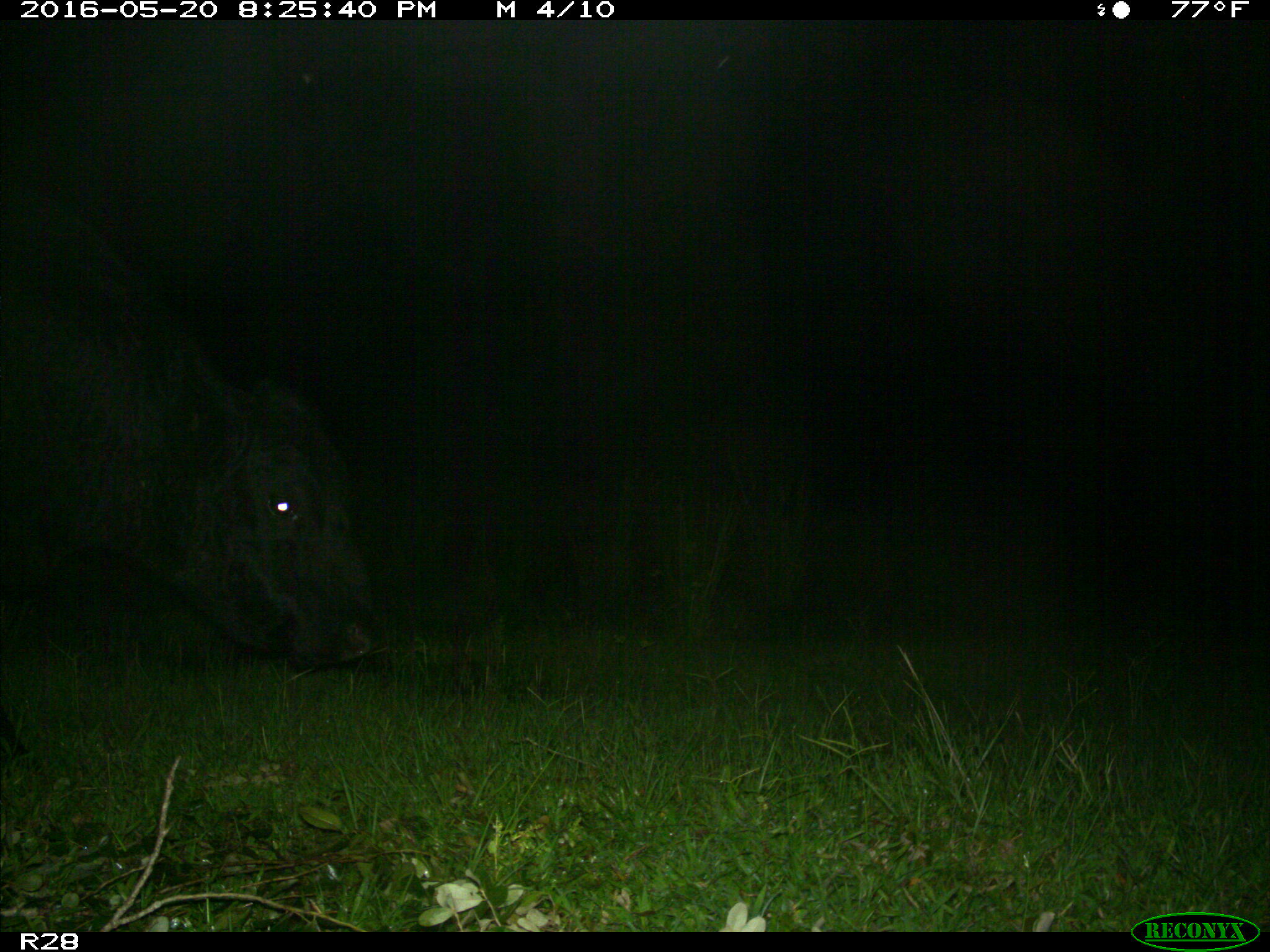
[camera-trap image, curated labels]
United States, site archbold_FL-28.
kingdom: Animalia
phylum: Chordata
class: Mammalia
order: Artiodactyla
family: Bovidae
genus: Bos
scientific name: Bos taurus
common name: domestic cow